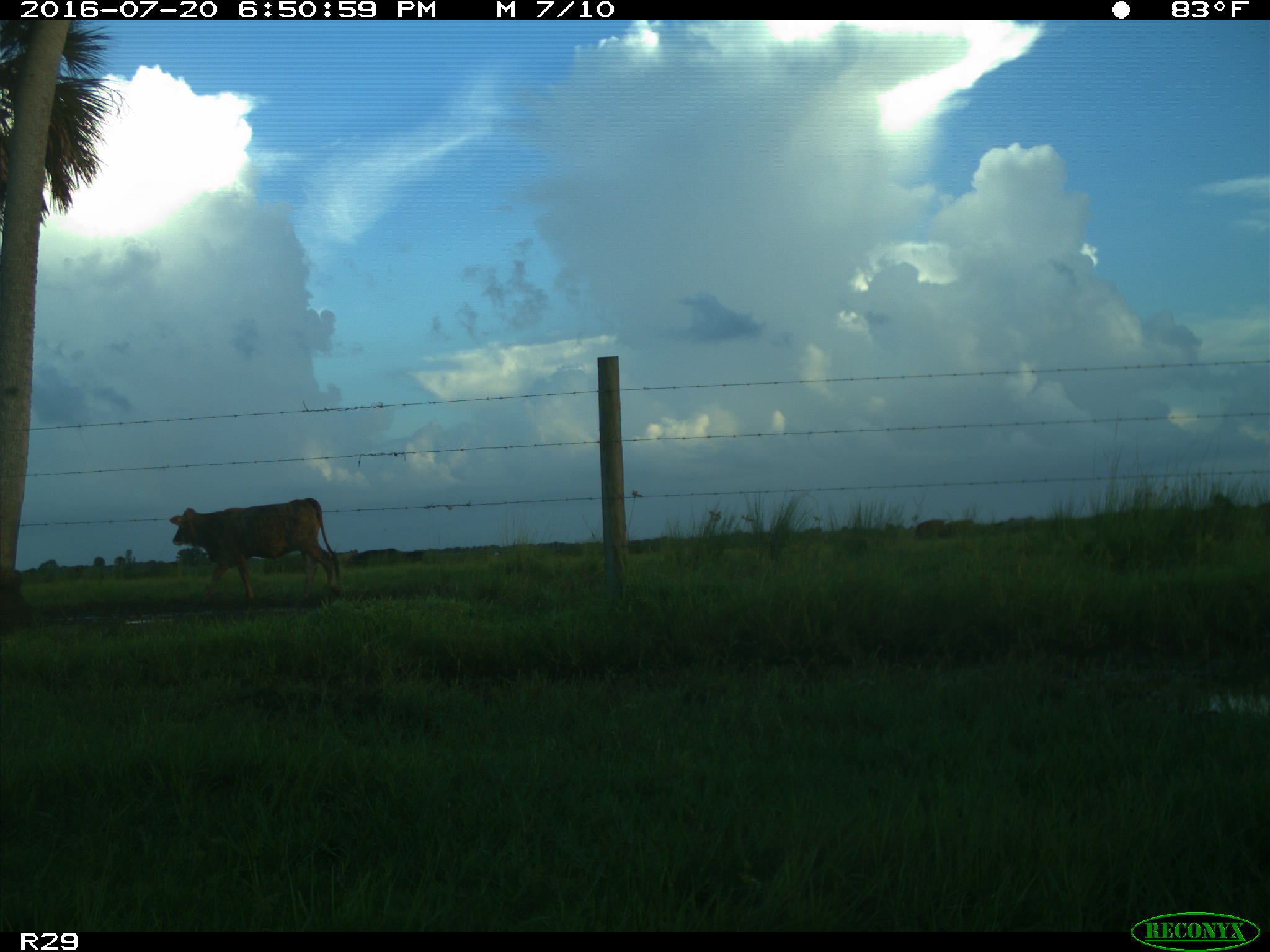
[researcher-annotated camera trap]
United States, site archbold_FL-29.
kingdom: Animalia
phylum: Chordata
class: Mammalia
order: Artiodactyla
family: Bovidae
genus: Bos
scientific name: Bos taurus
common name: domestic cow